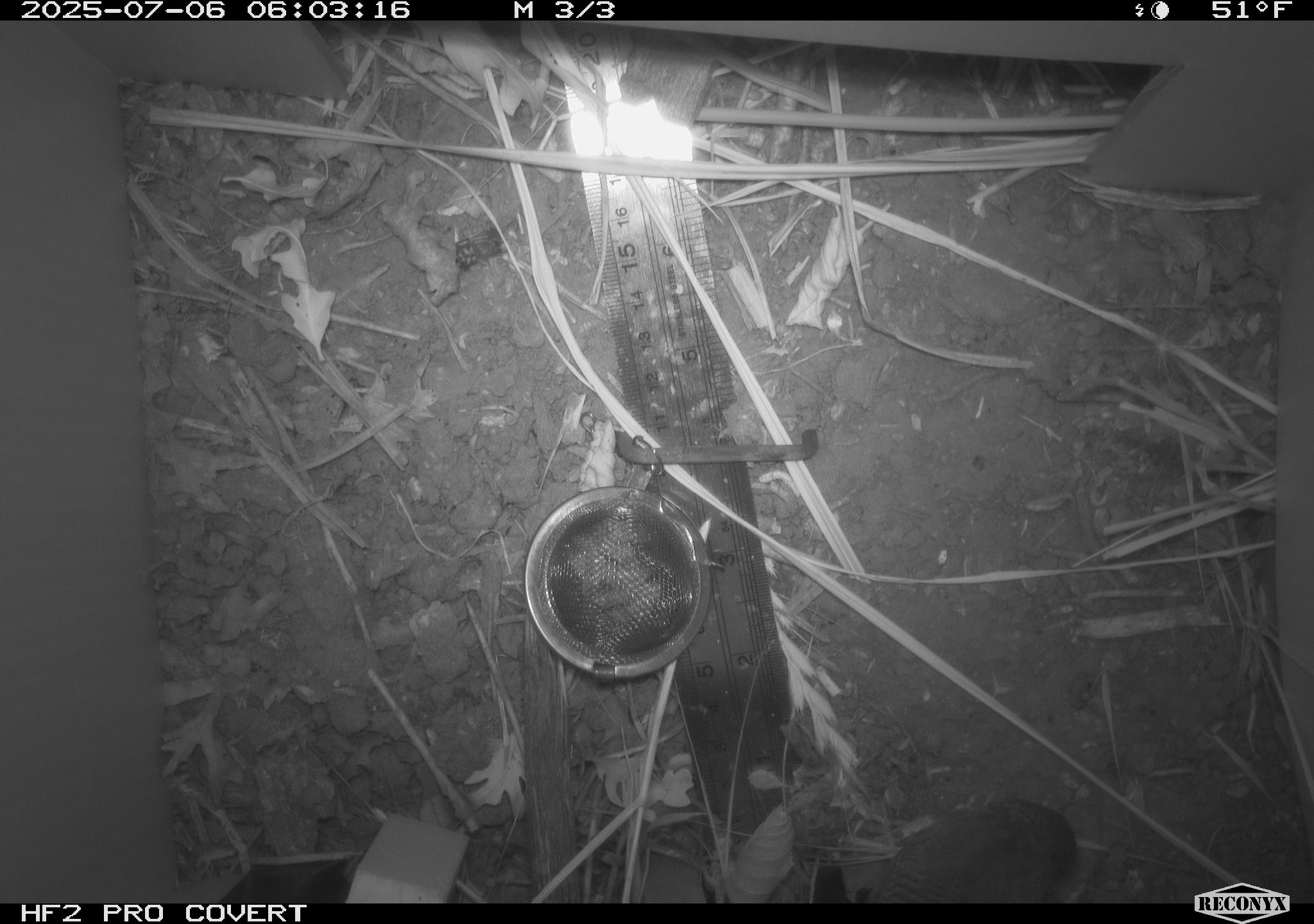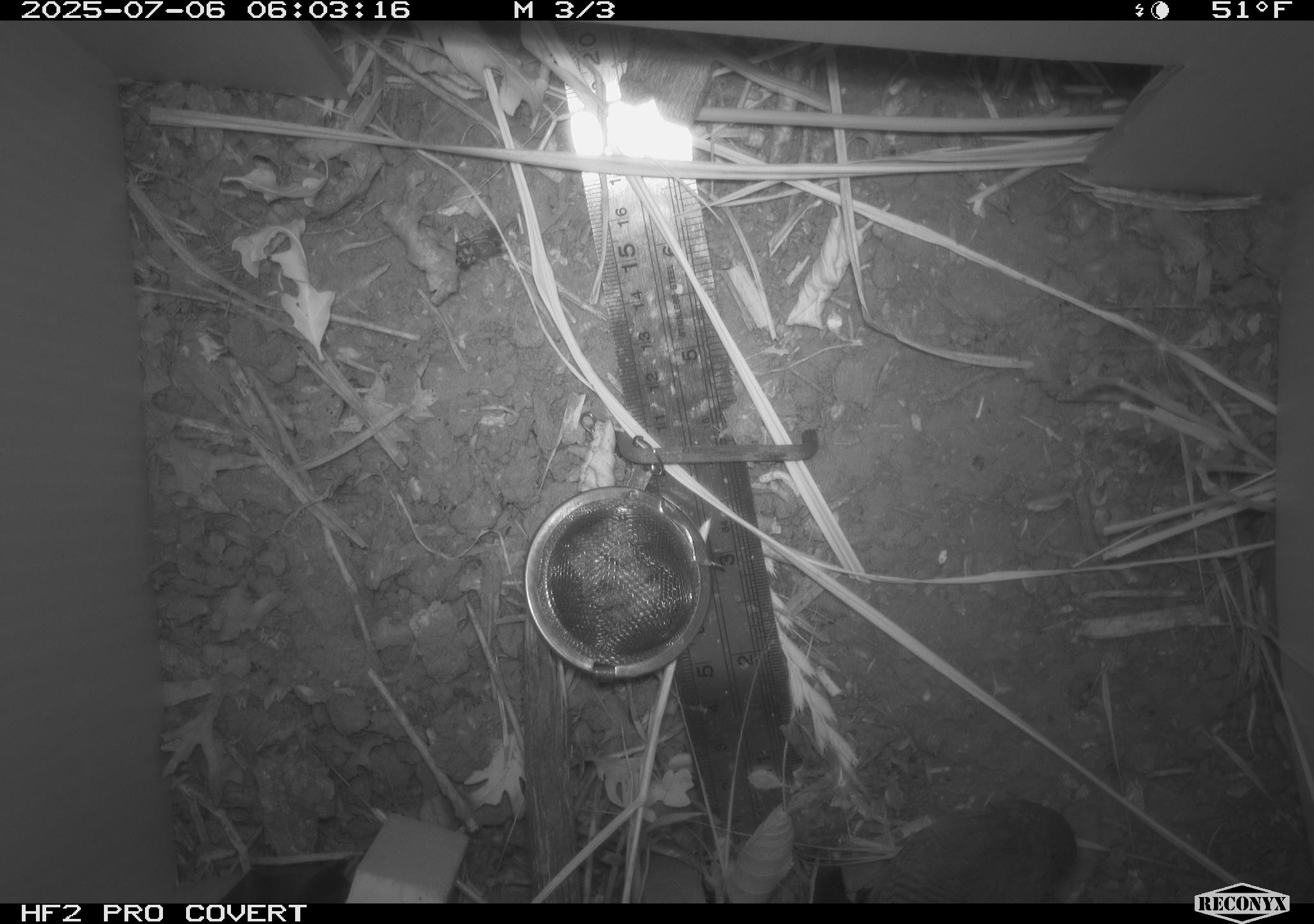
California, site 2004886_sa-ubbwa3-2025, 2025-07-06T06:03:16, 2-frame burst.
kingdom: Animalia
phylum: Chordata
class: Aves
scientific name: Aves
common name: bird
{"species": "bird (Aves)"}